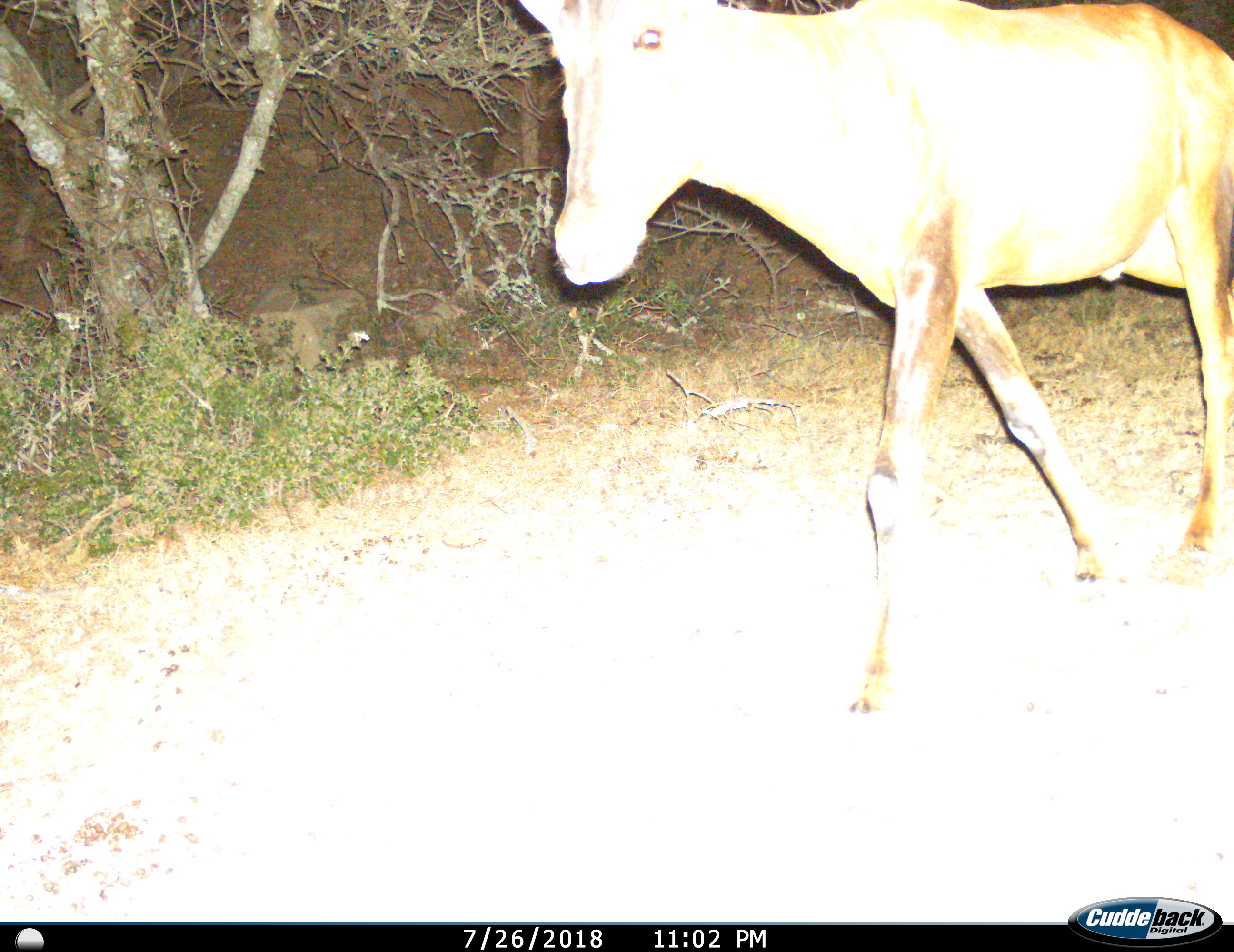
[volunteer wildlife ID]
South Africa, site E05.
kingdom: Animalia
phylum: Chordata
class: Mammalia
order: Artiodactyla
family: Bovidae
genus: Alcelaphus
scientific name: Alcelaphus buselaphus caama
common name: red hartebeest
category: hartebeestred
Hartebeestred (red hartebeest) (Alcelaphus buselaphus caama), count 1. Behavior (volunteer vote fractions): standing 0%, resting 0%, moving 100%, interacting 0%. Young present (vote fraction): 0%. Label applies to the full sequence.